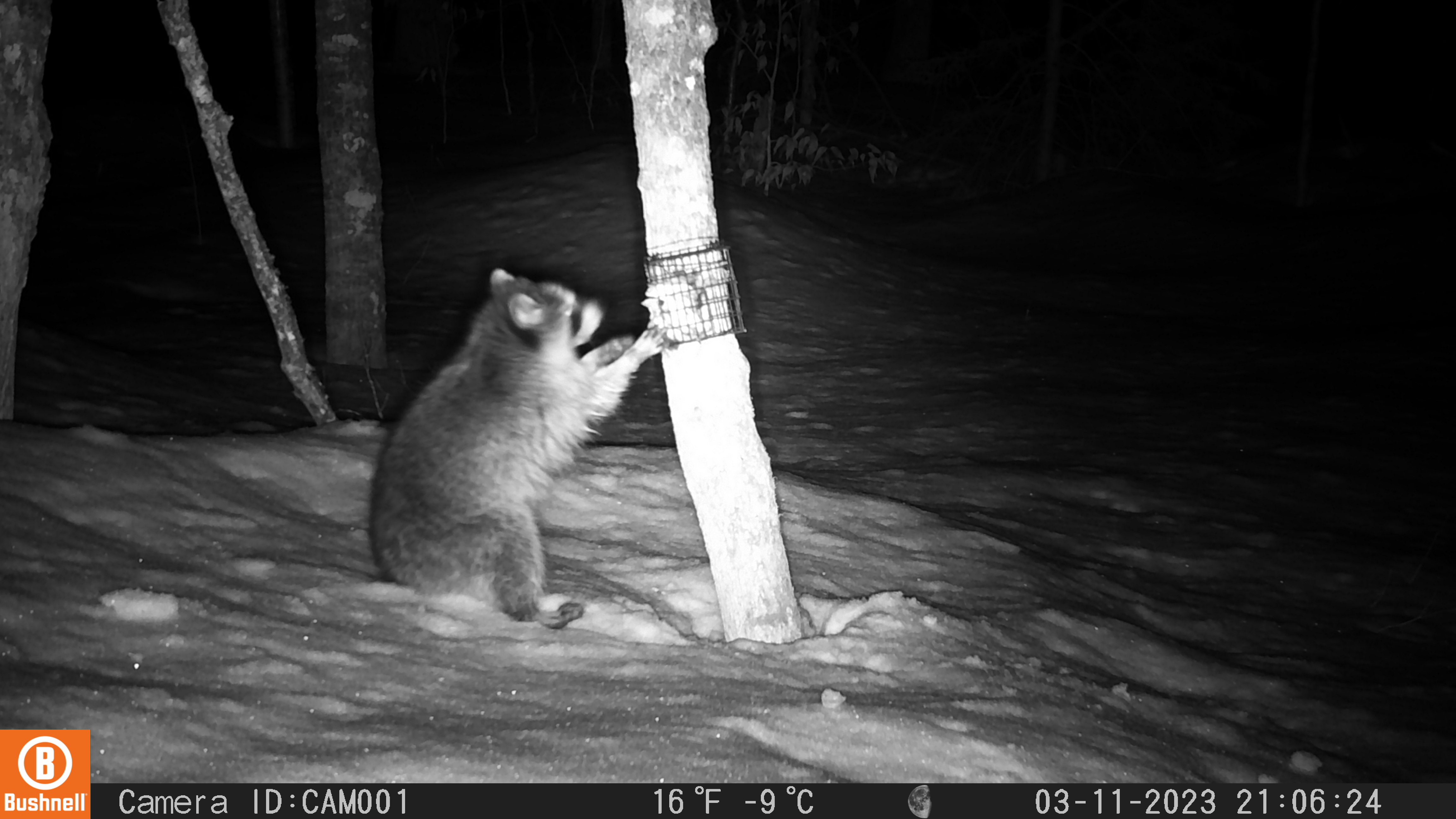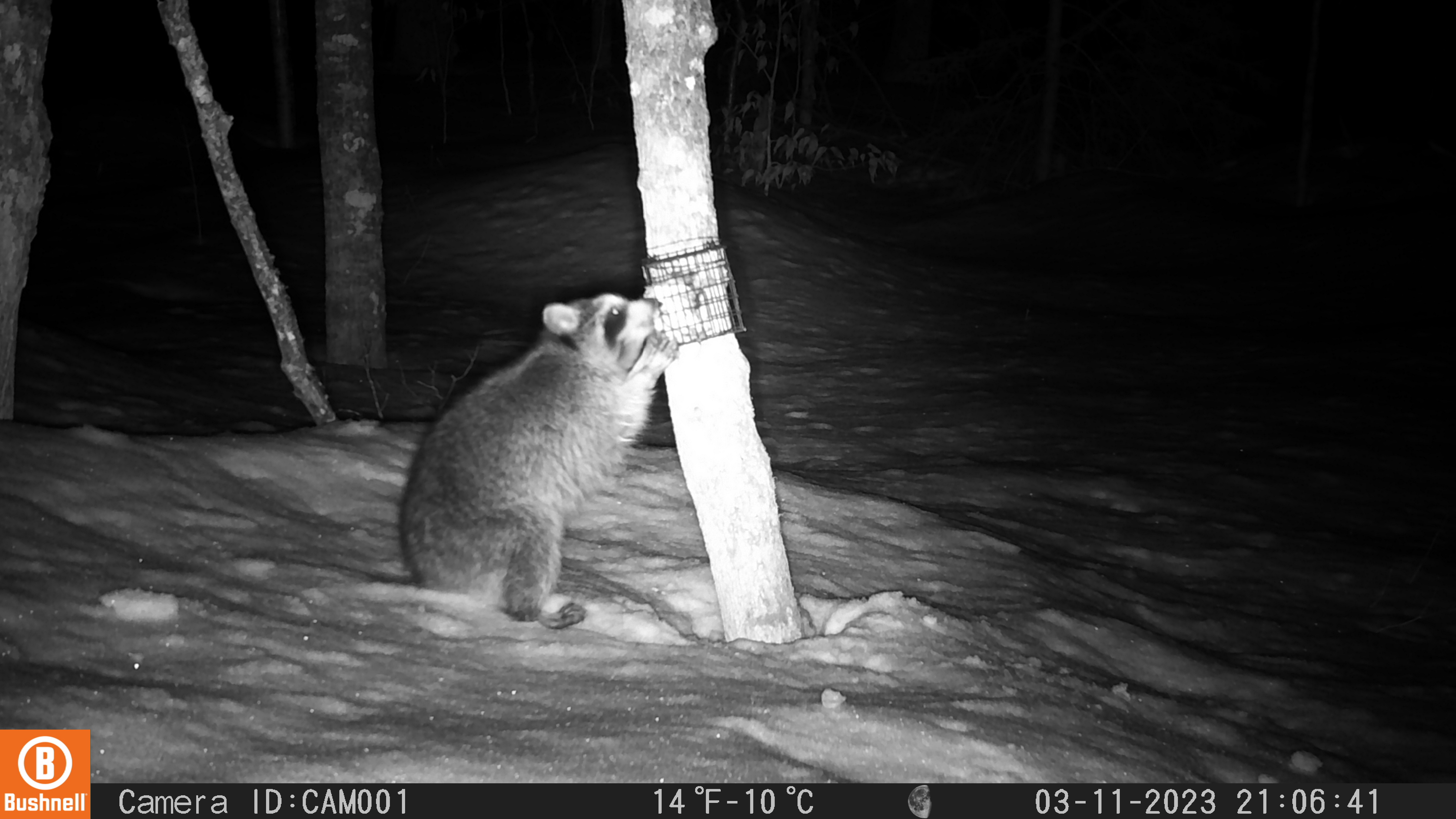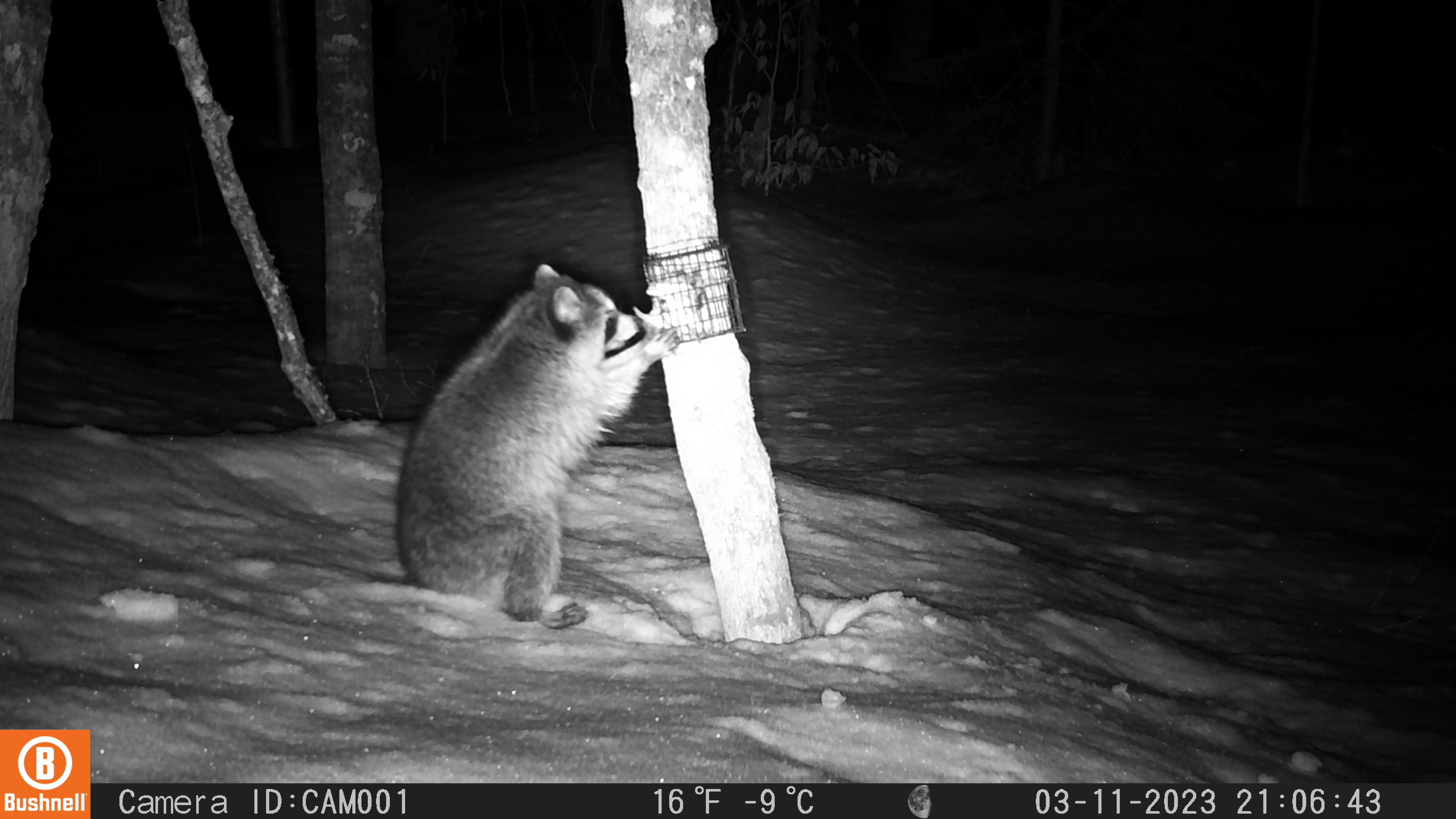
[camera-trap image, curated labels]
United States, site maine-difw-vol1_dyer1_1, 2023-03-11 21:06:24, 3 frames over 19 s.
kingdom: Animalia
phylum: Chordata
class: Mammalia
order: Carnivora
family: Procyonidae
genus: Procyon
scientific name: Procyon lotor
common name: raccoon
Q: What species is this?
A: Raccoon (Procyon lotor).